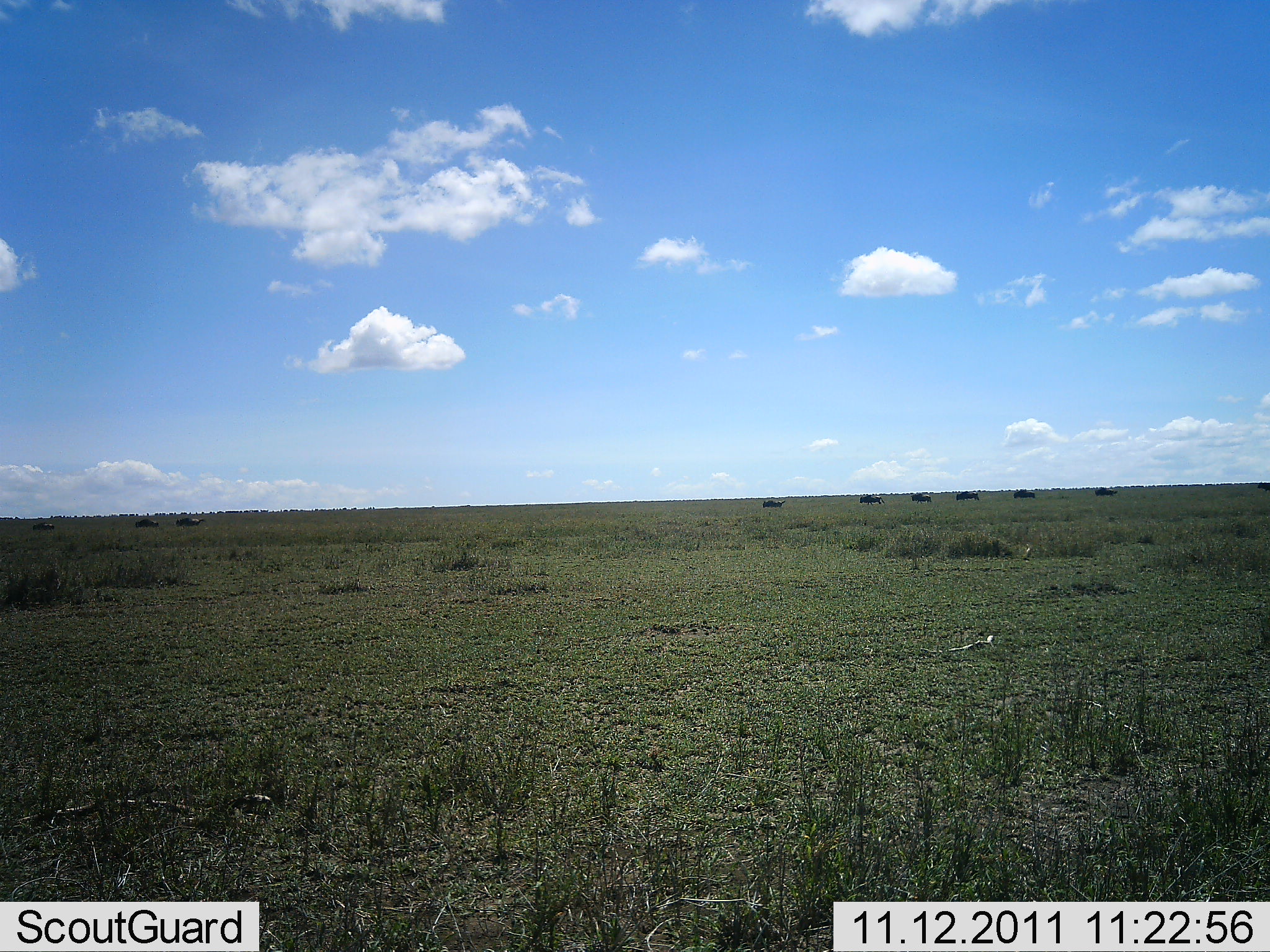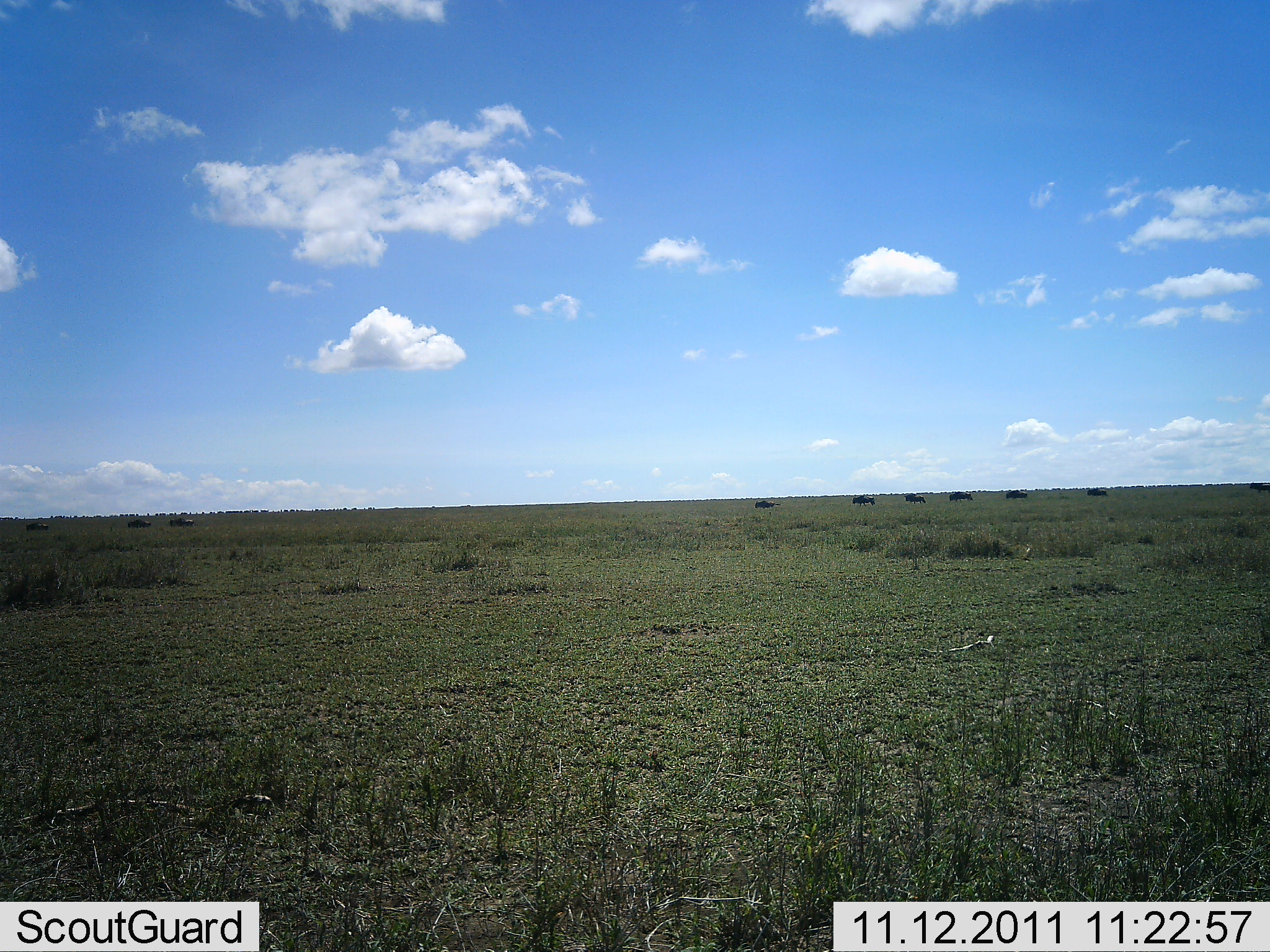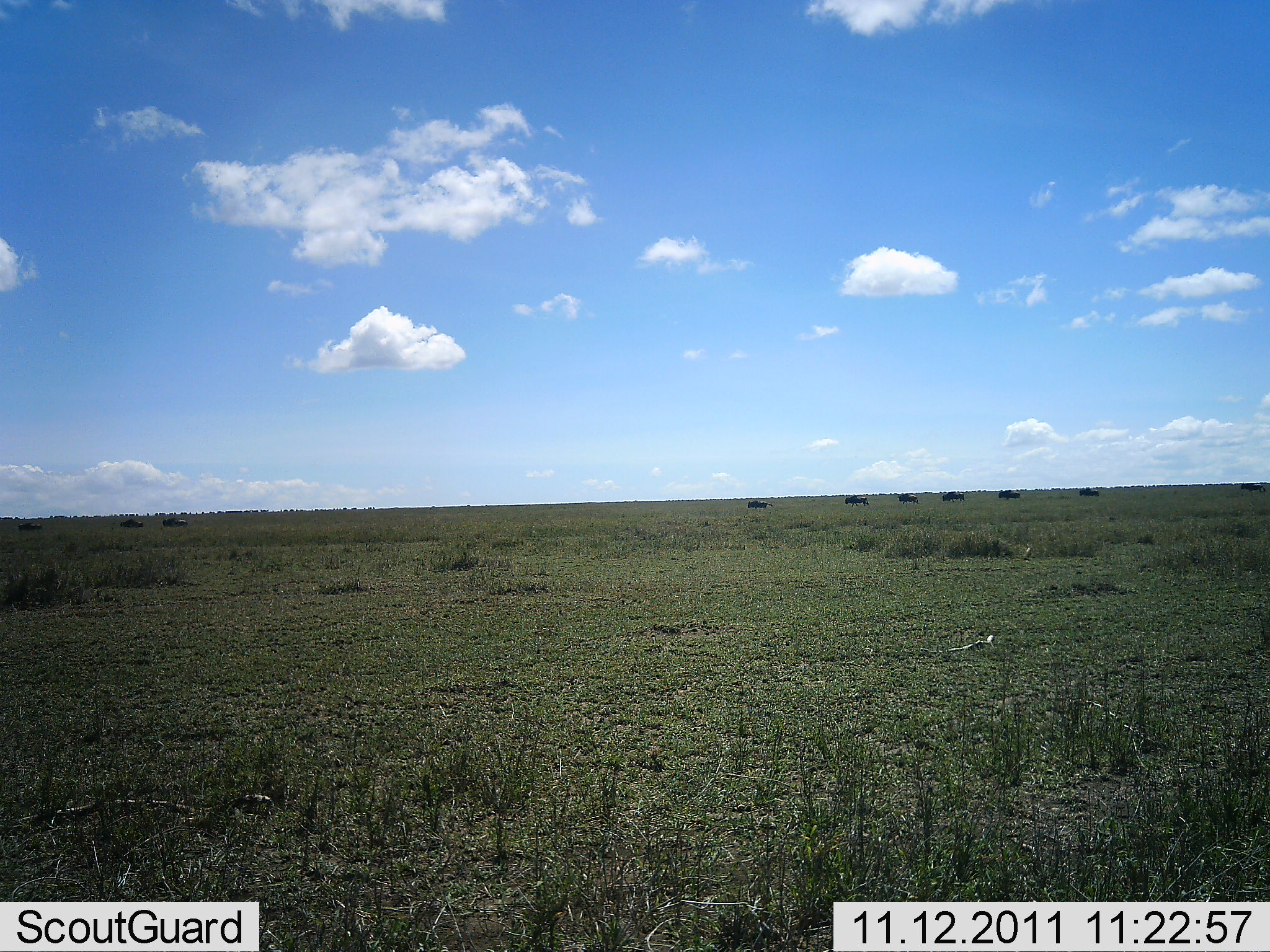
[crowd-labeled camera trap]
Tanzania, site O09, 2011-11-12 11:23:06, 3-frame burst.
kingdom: Animalia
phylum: Chordata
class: Mammalia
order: Artiodactyla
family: Bovidae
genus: Connochaetes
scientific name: Connochaetes taurinus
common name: blue wildebeest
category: wildebeest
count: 10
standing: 0%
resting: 0%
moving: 100%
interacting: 0%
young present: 0%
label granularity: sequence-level